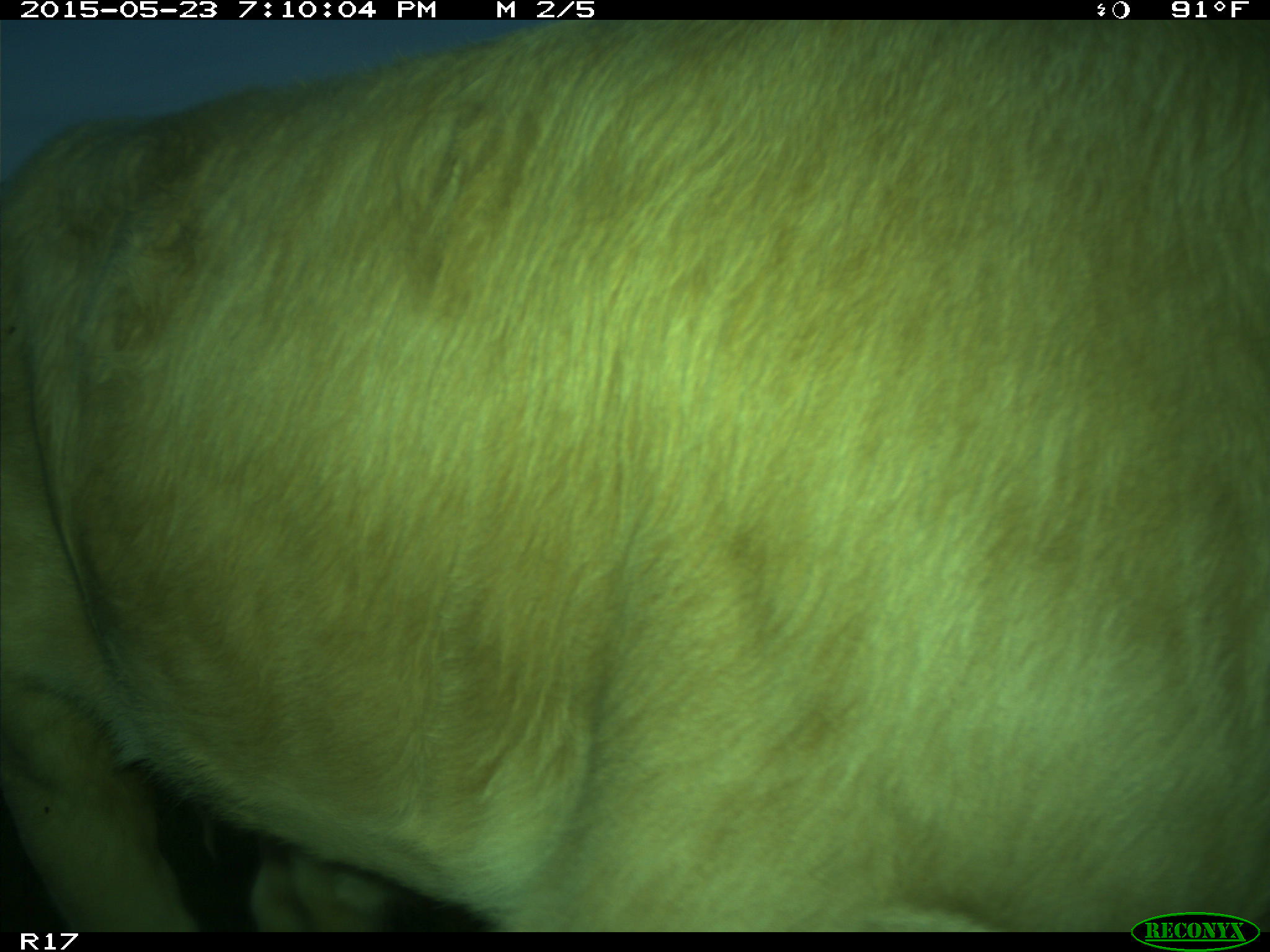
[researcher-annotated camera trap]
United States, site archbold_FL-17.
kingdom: Animalia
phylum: Chordata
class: Mammalia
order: Artiodactyla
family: Bovidae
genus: Bos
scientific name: Bos taurus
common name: domestic cow